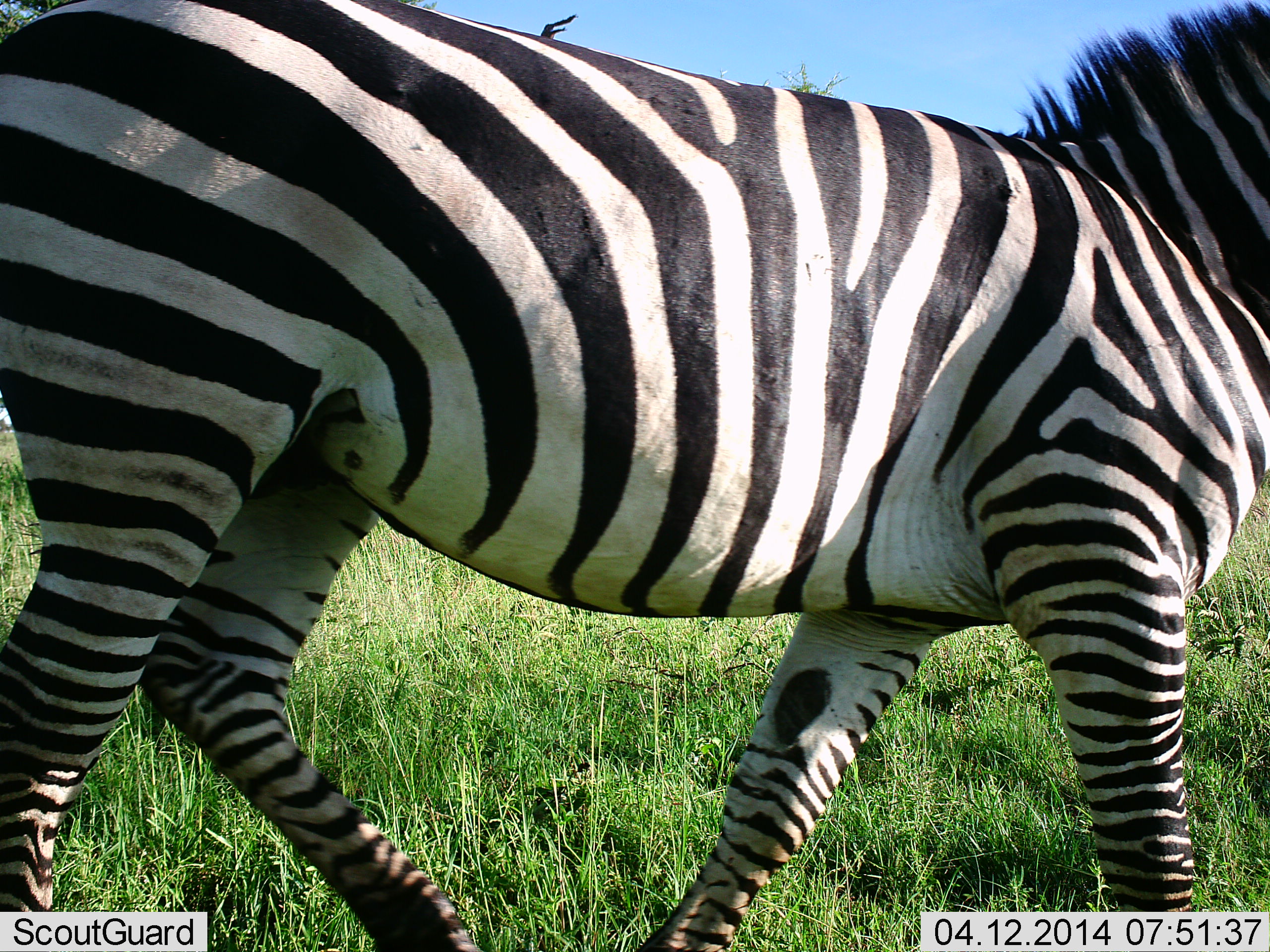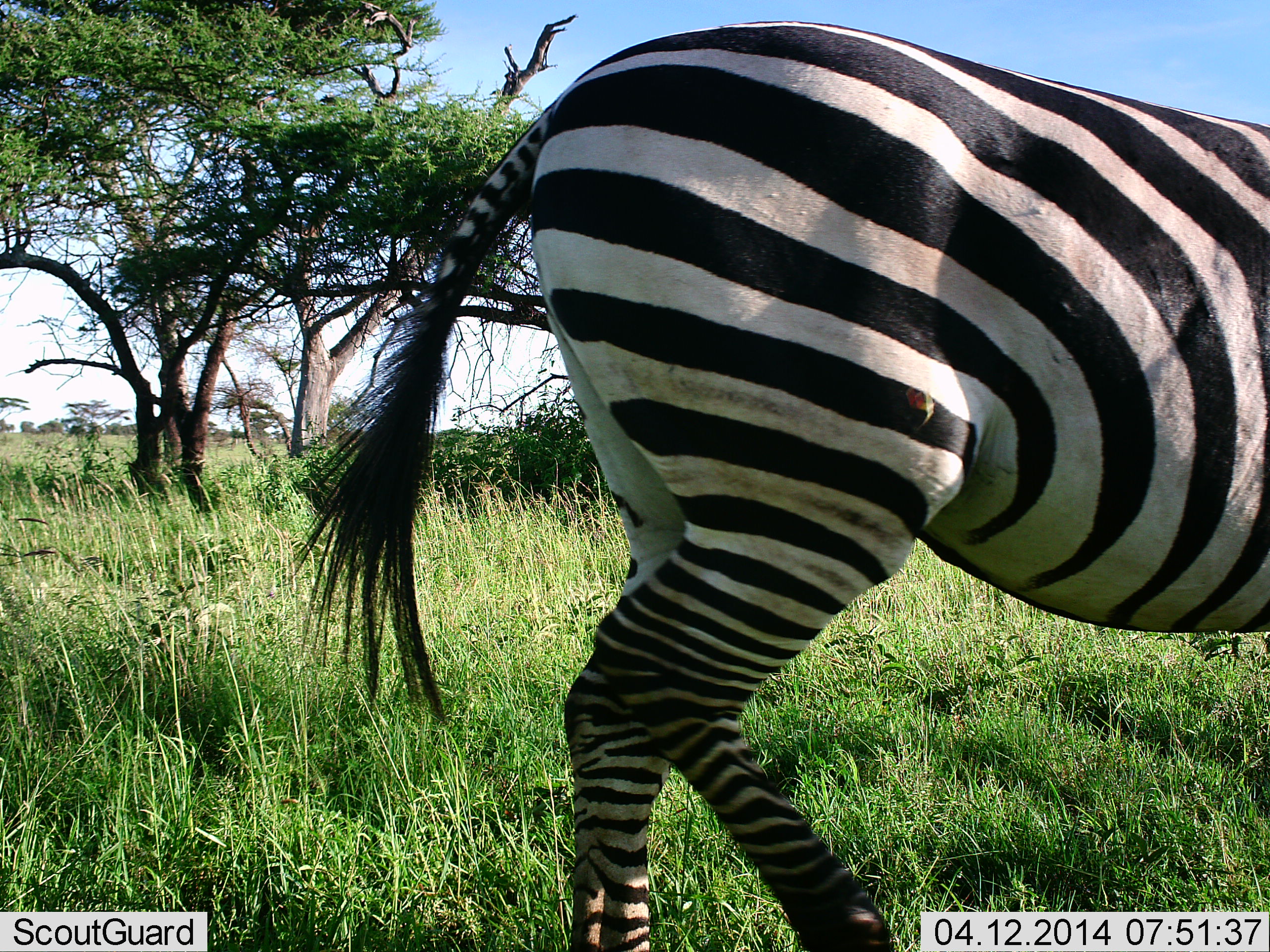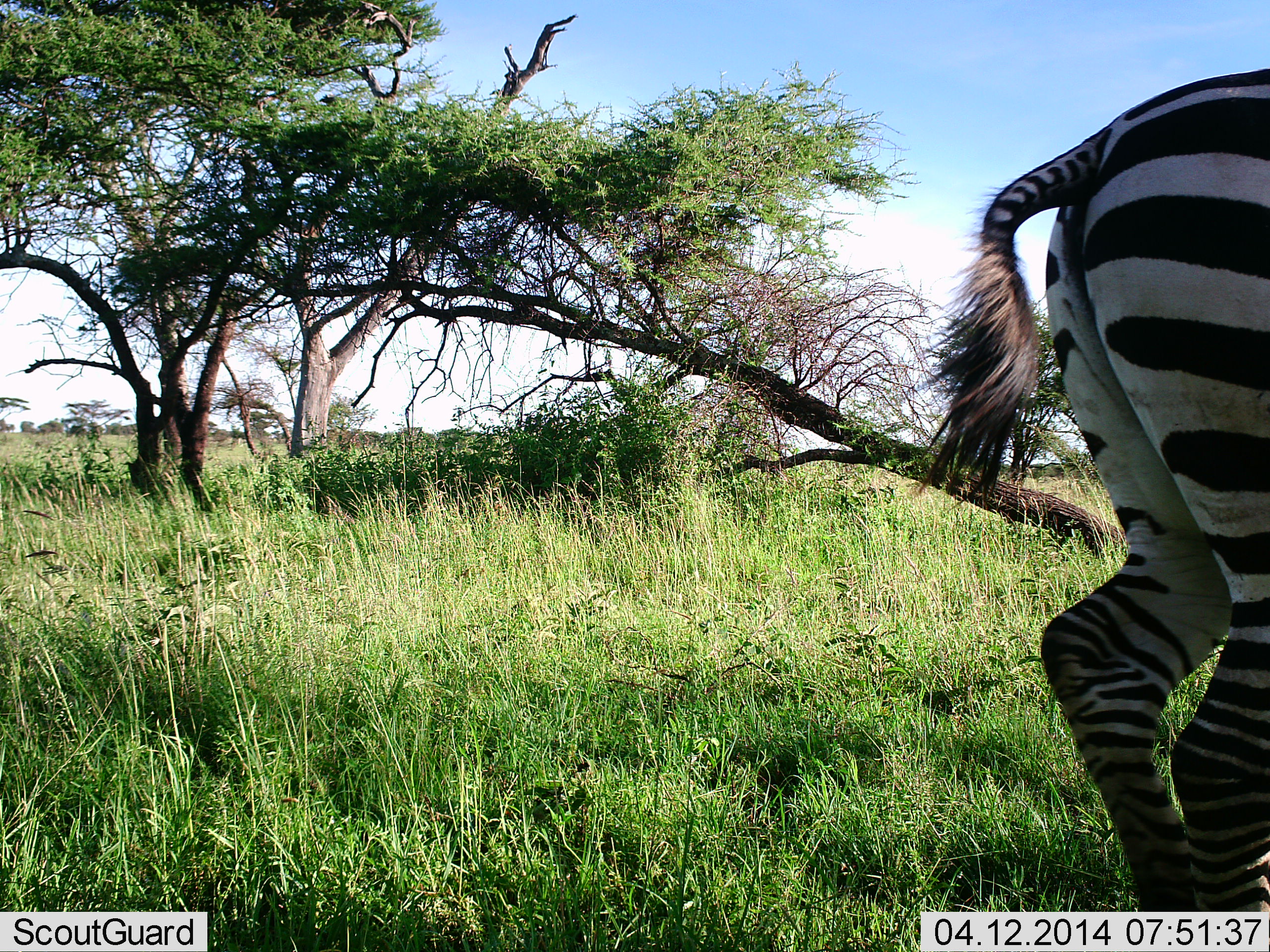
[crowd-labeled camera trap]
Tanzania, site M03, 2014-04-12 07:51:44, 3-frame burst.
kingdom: Animalia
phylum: Chordata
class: Mammalia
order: Perissodactyla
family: Equidae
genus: Equus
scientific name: Equus quagga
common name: plains zebra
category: zebra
Zebra (plains zebra) (Equus quagga), count 1. Behavior (volunteer vote fractions): standing 10%, resting 0%, moving 90%, interacting 0%. Young present (vote fraction): 0%. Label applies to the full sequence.